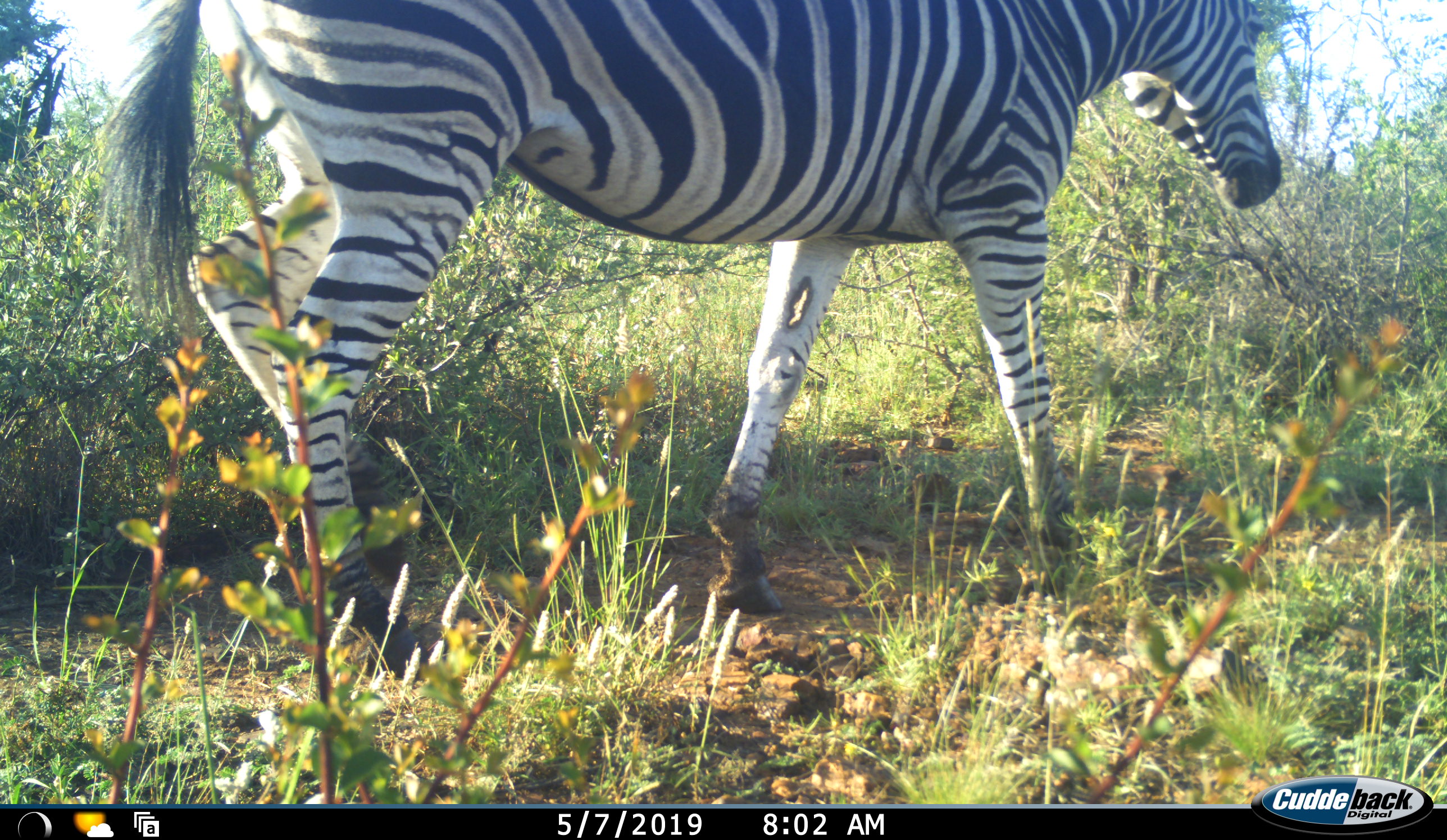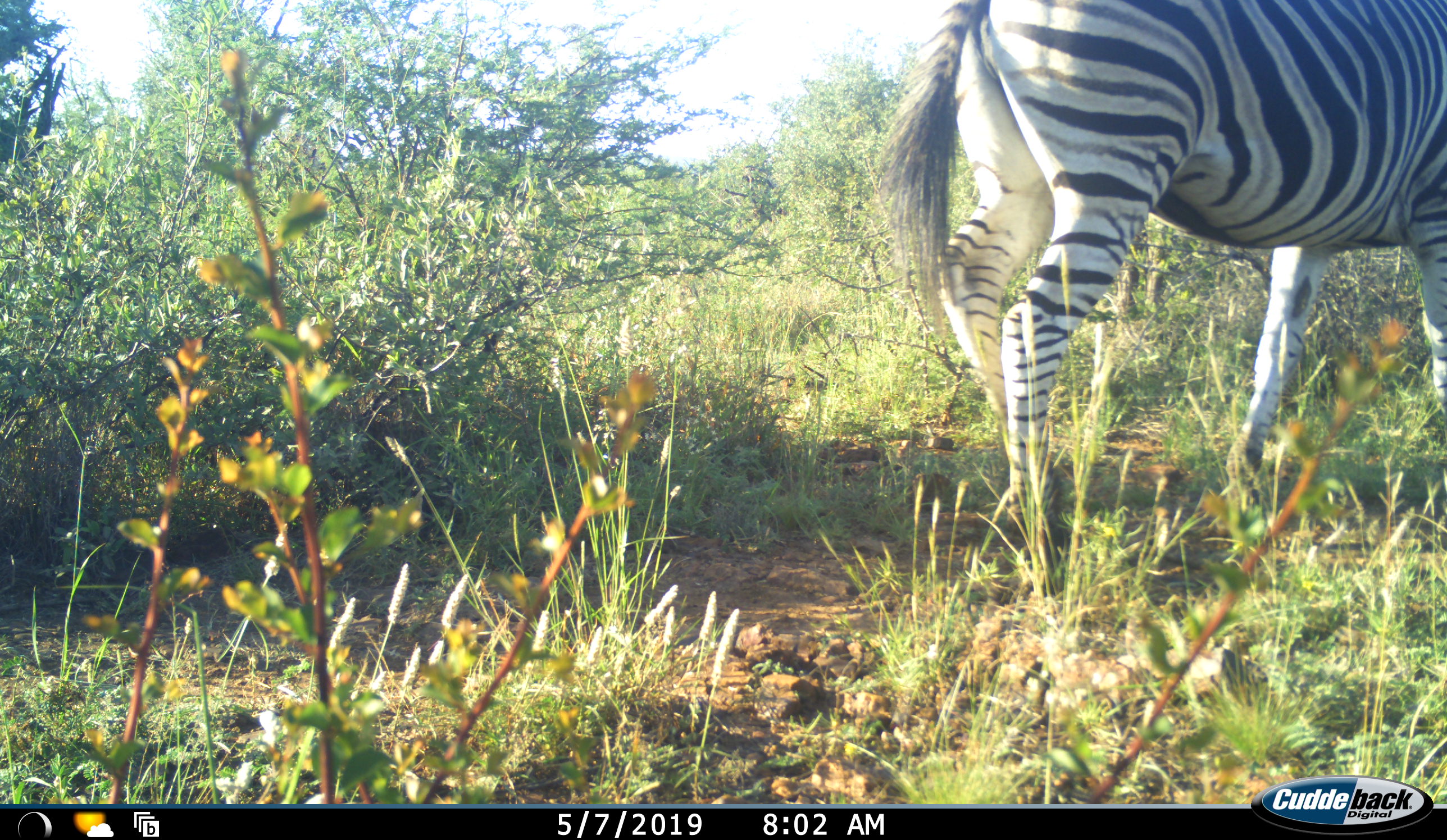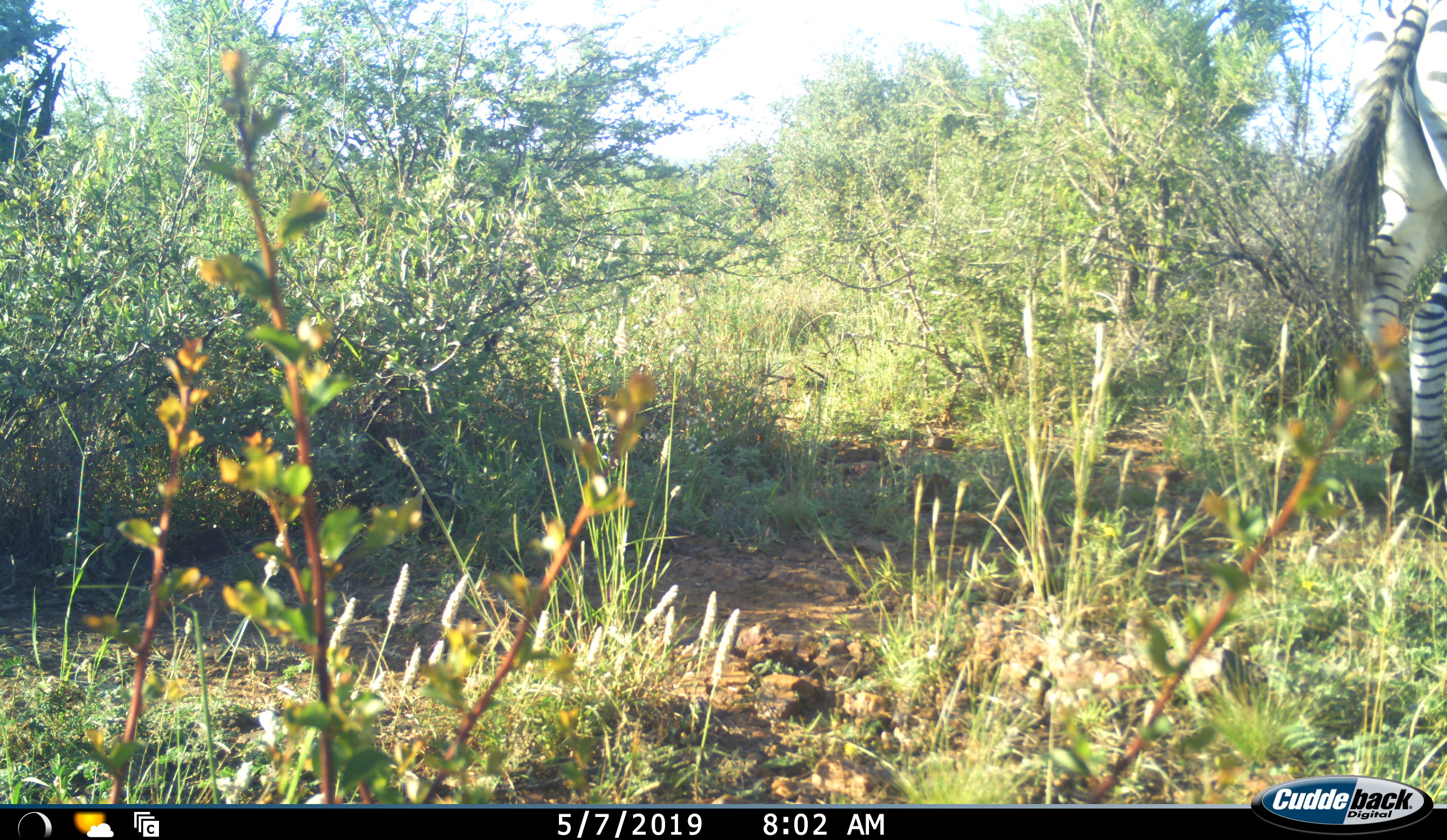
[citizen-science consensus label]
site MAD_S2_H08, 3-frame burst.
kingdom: Animalia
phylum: Chordata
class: Mammalia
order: Perissodactyla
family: Equidae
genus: Equus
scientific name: Equus quagga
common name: plains zebra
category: zebraplains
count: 1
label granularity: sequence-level